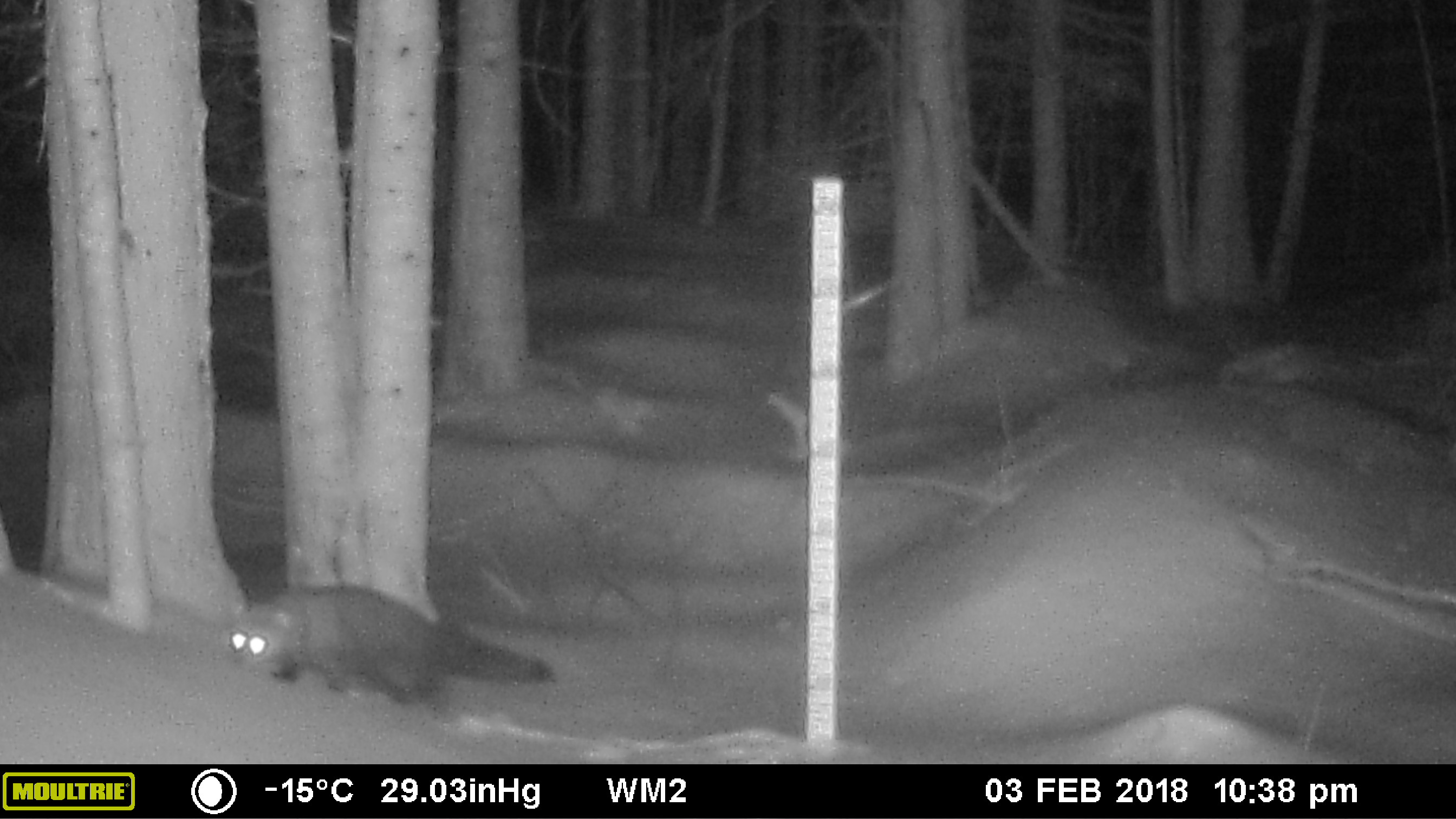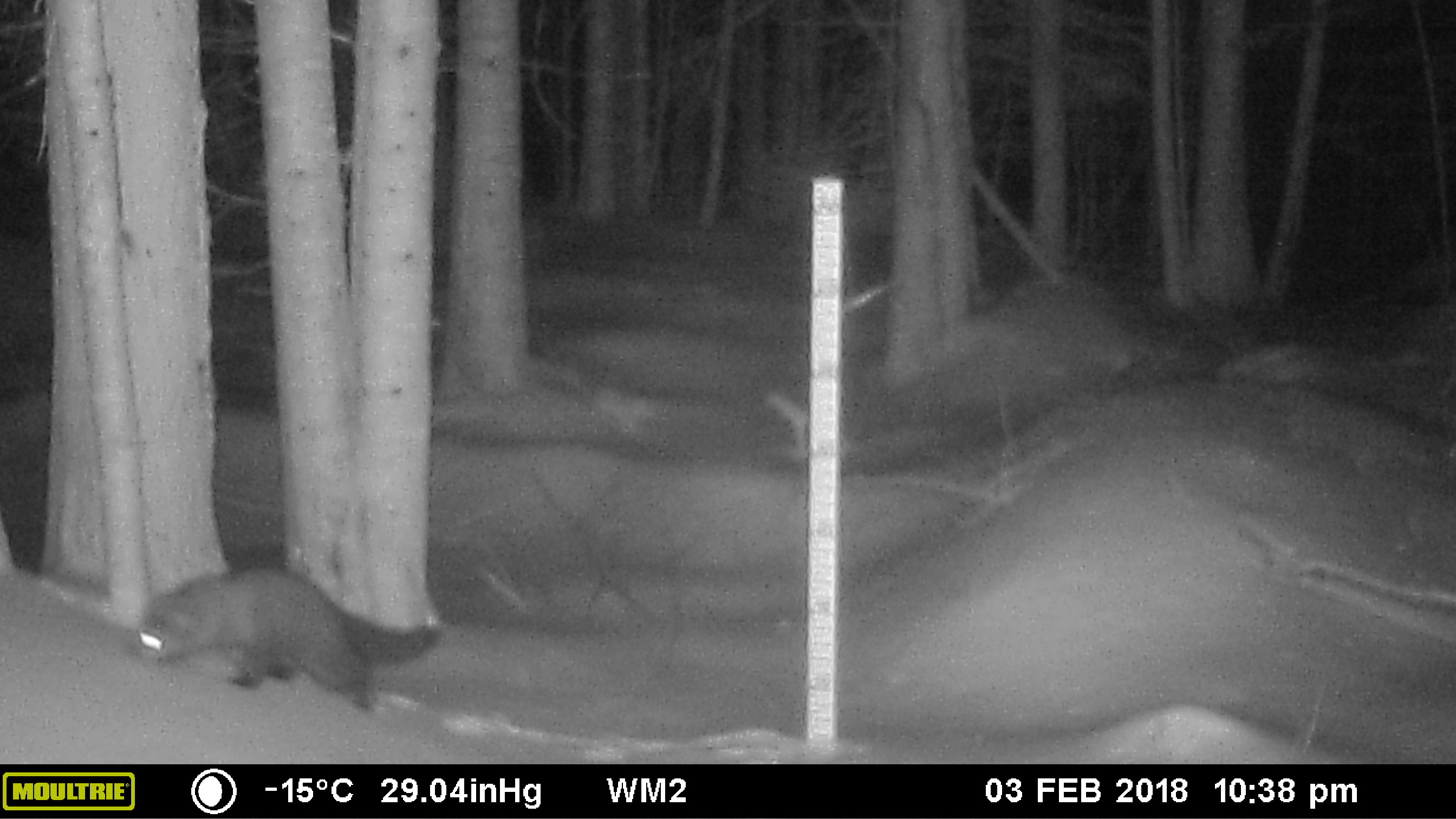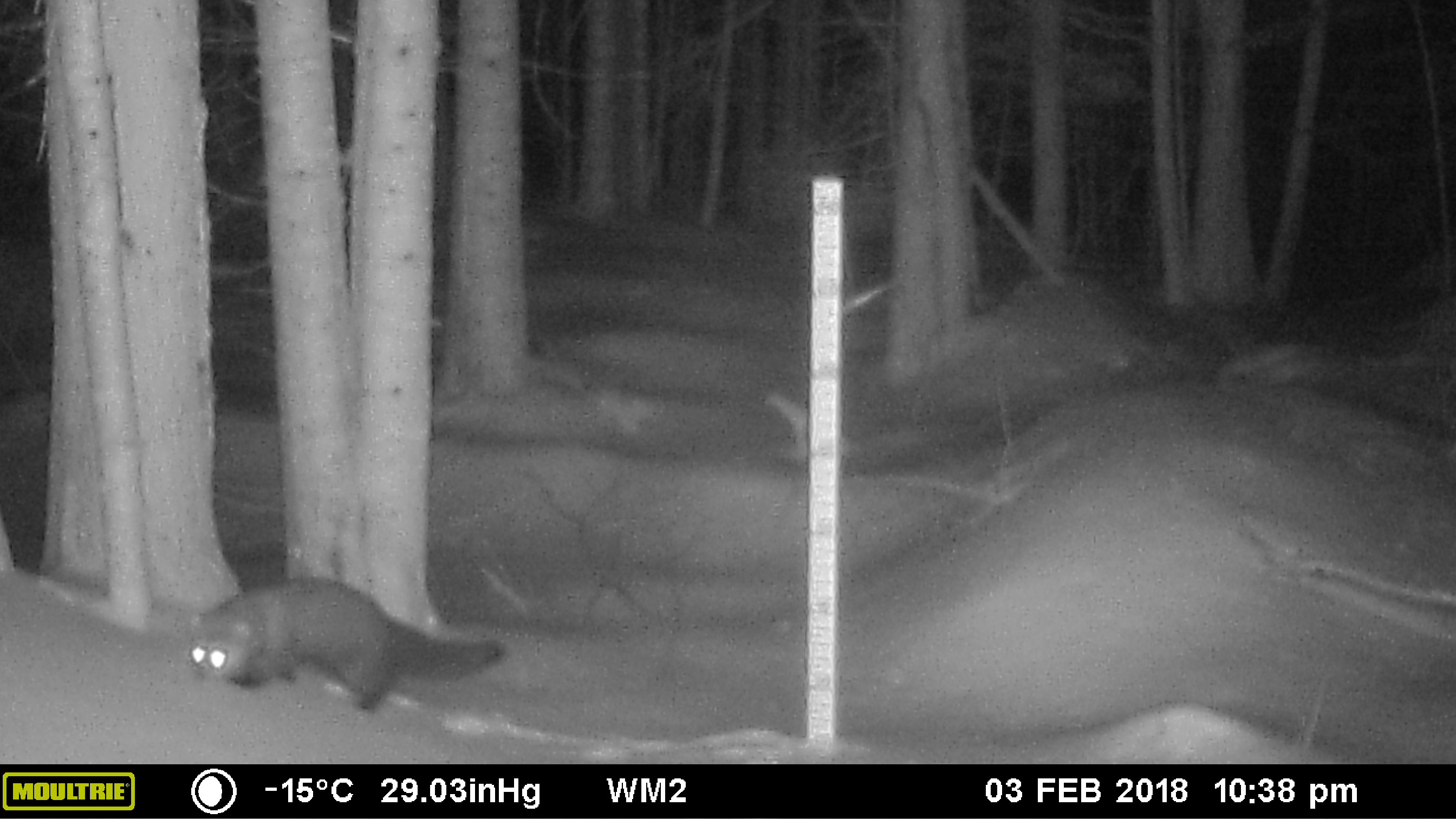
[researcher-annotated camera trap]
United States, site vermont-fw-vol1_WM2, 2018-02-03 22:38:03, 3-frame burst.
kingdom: Animalia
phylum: Chordata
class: Mammalia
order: Carnivora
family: Mustelidae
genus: Pekania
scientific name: Pekania pennanti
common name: fisher